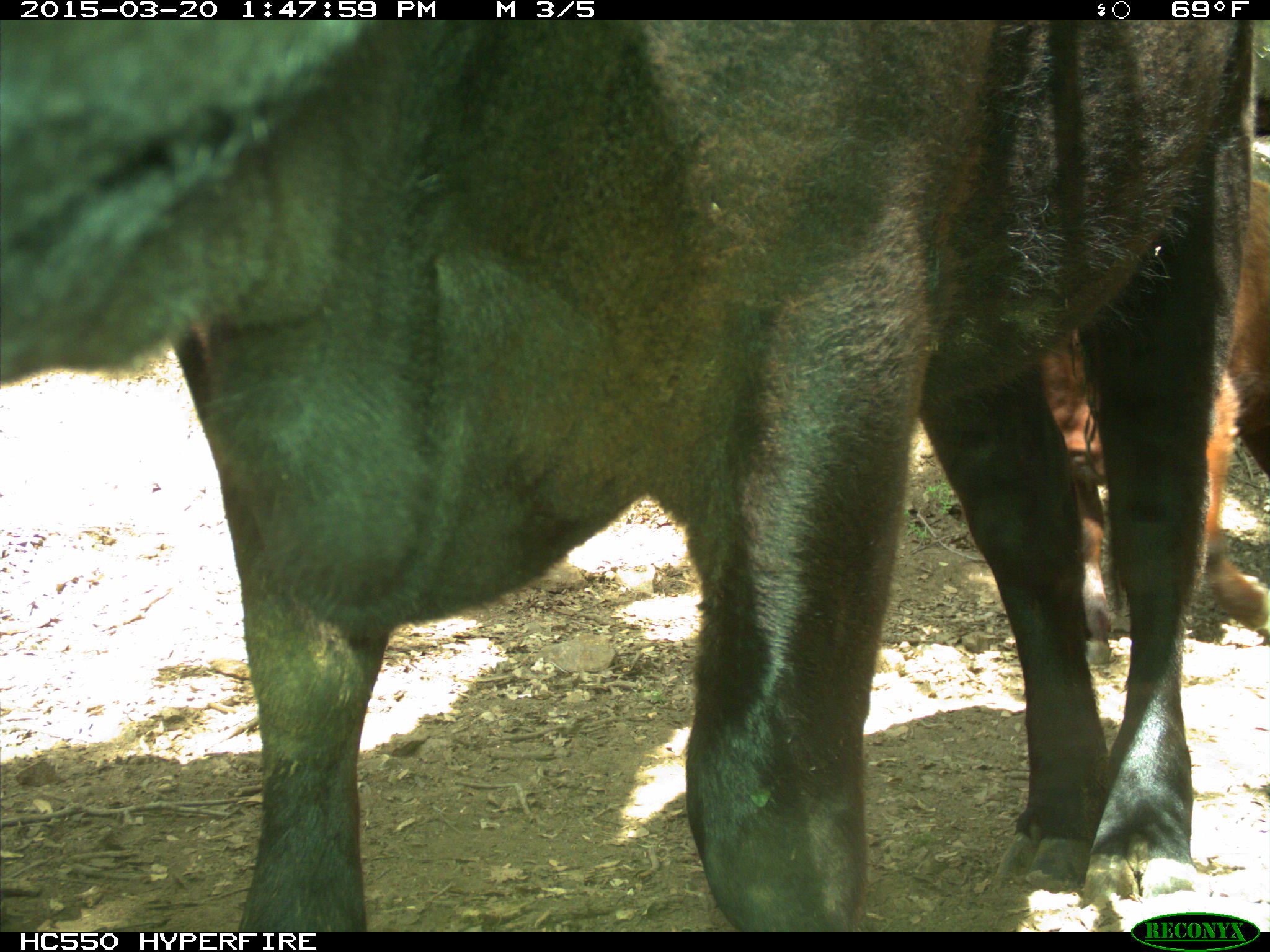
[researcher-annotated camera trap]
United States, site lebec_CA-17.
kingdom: Animalia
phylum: Chordata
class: Mammalia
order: Artiodactyla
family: Bovidae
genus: Bos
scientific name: Bos taurus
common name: domestic cow